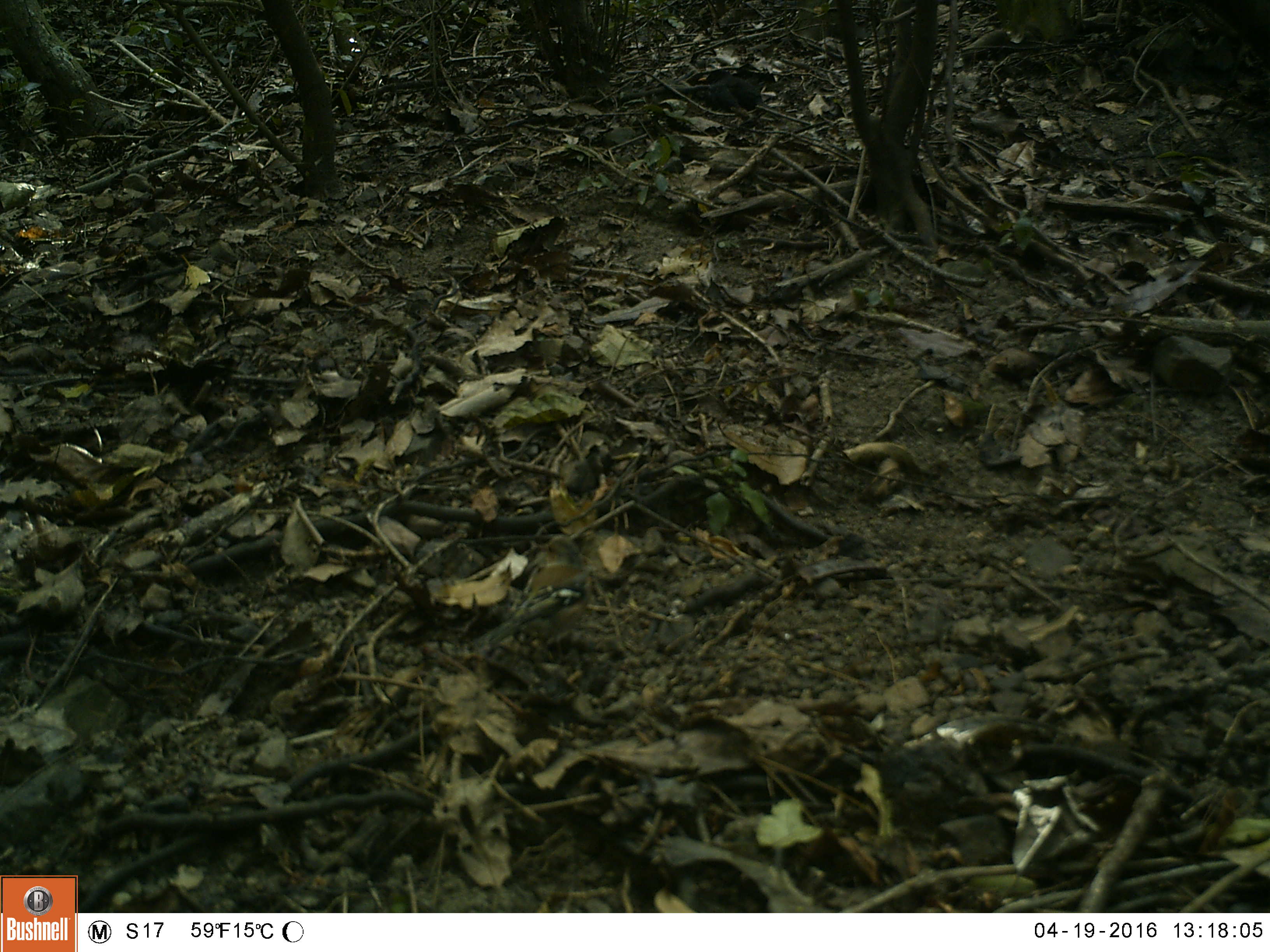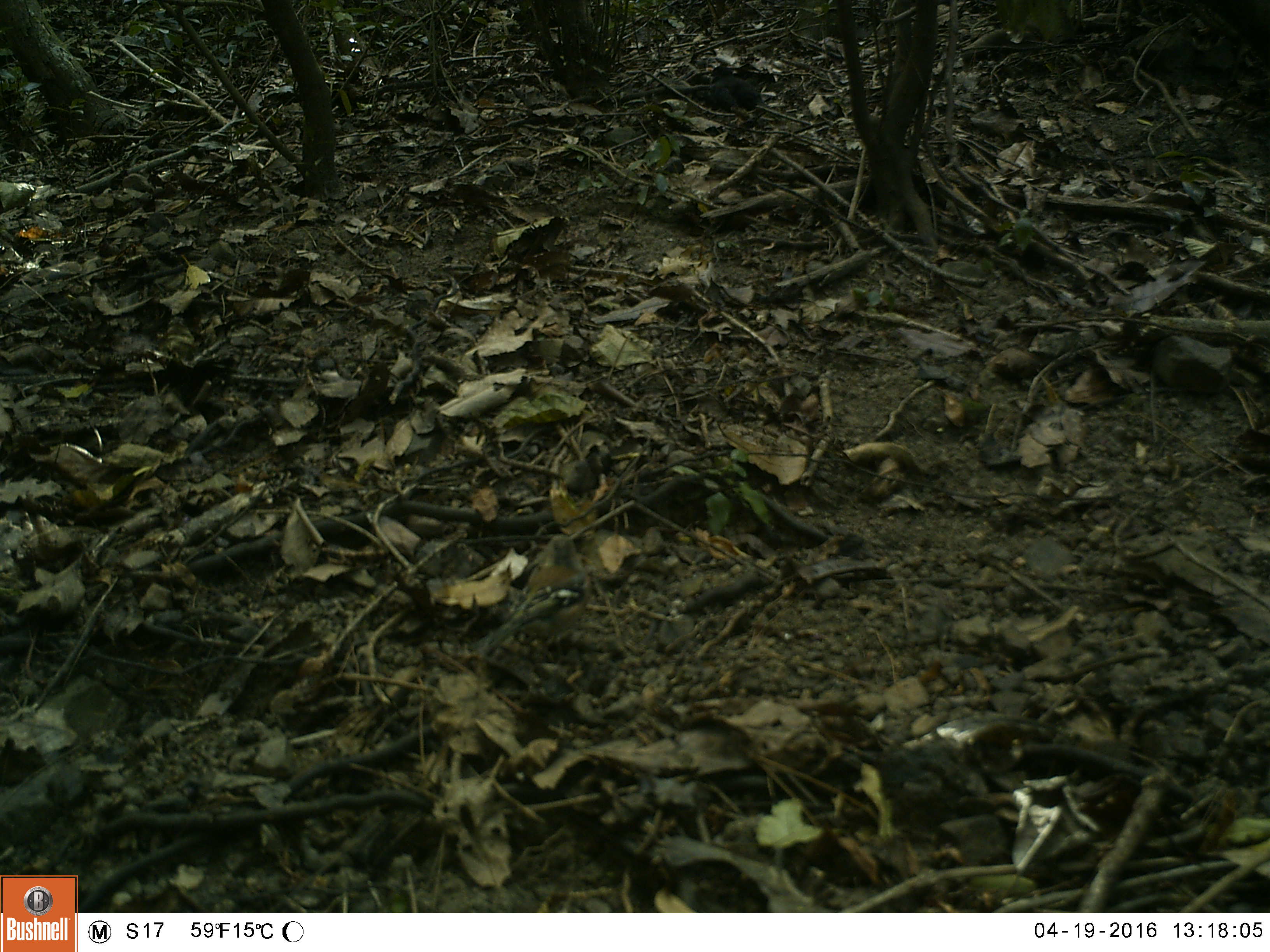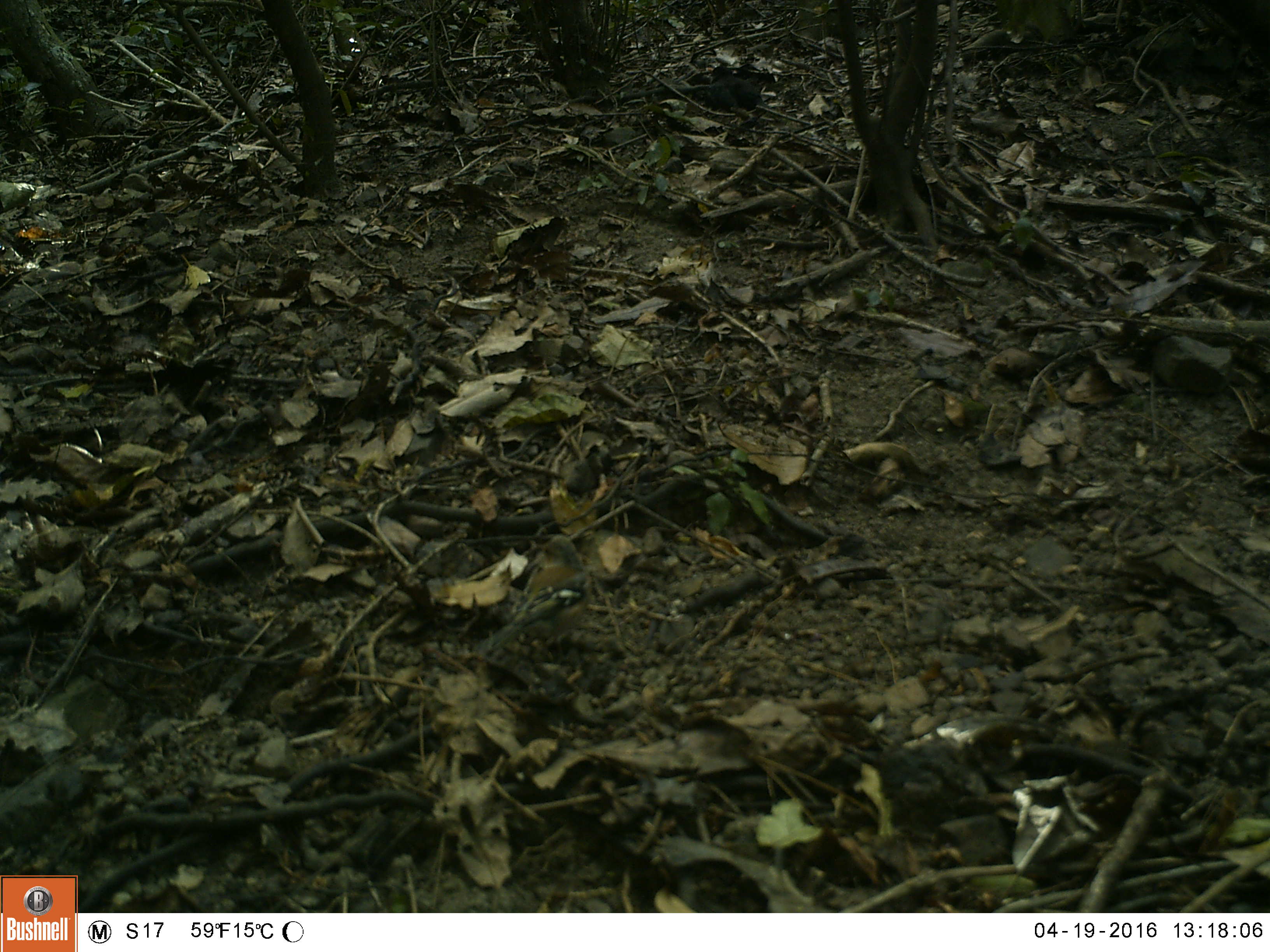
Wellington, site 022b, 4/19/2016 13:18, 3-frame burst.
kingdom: Animalia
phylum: Chordata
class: Aves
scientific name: Aves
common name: bird